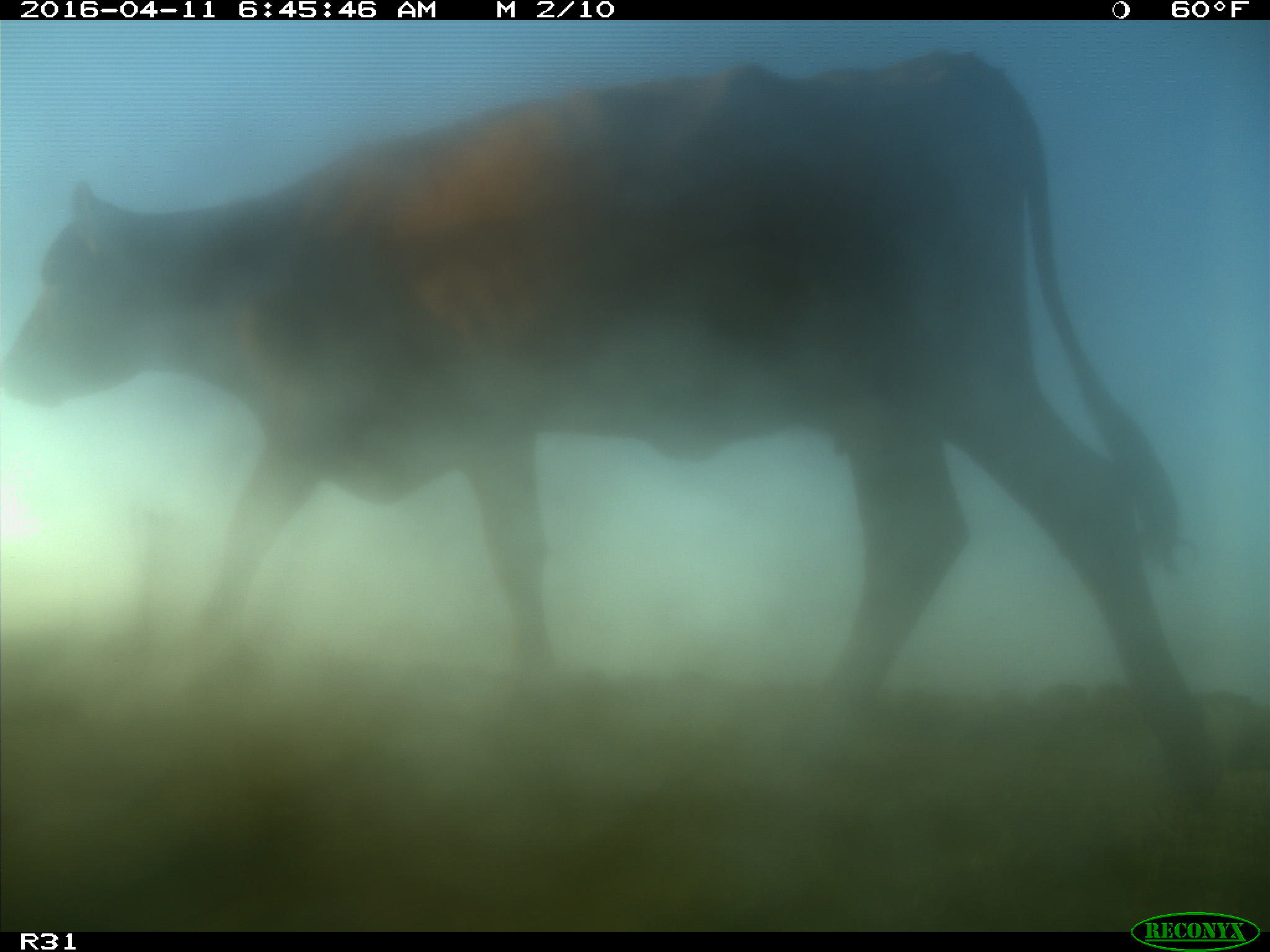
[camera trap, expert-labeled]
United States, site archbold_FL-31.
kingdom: Animalia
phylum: Chordata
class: Mammalia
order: Artiodactyla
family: Bovidae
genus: Bos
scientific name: Bos taurus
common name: domestic cow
Bos taurus (domestic cow).